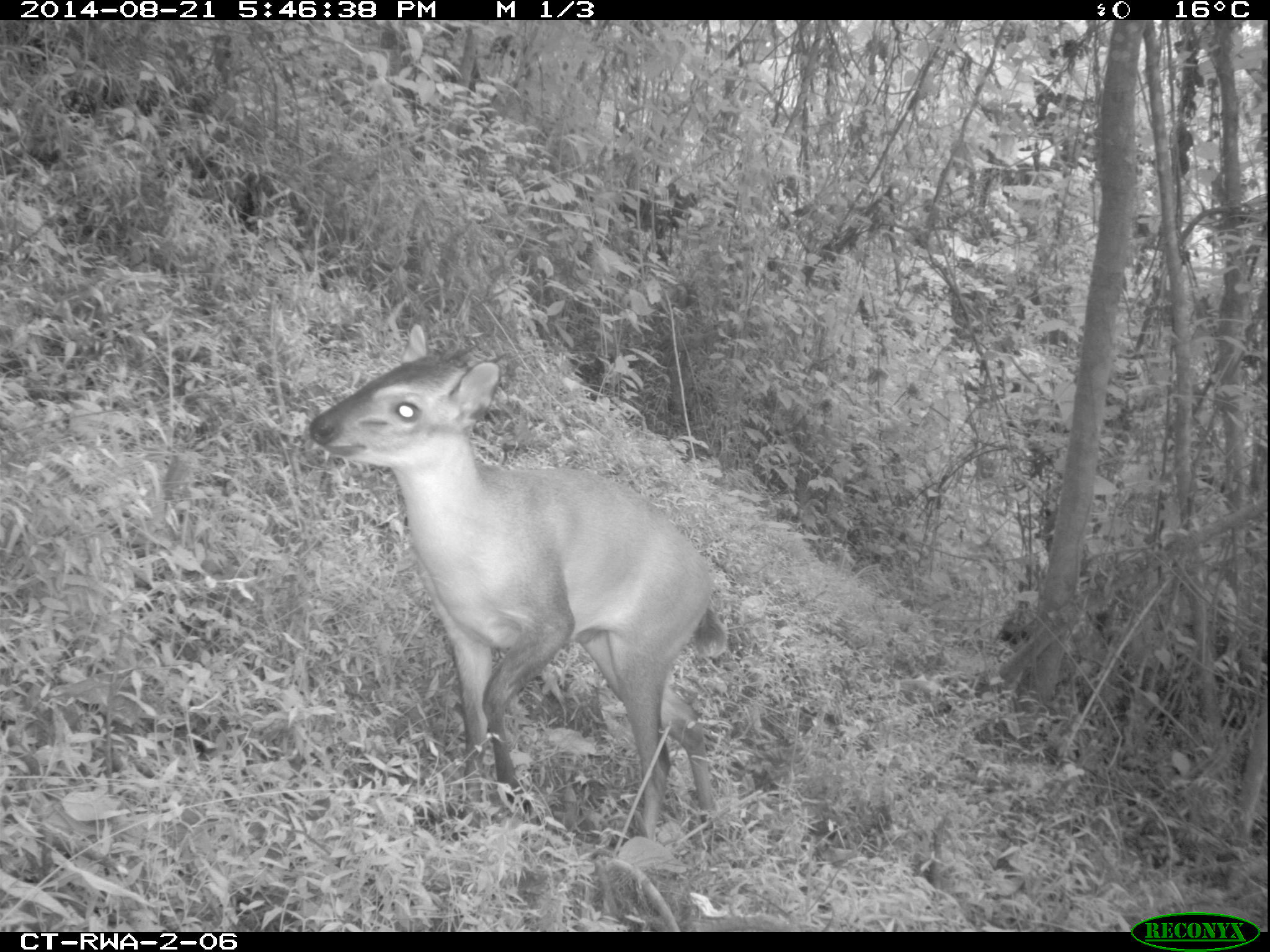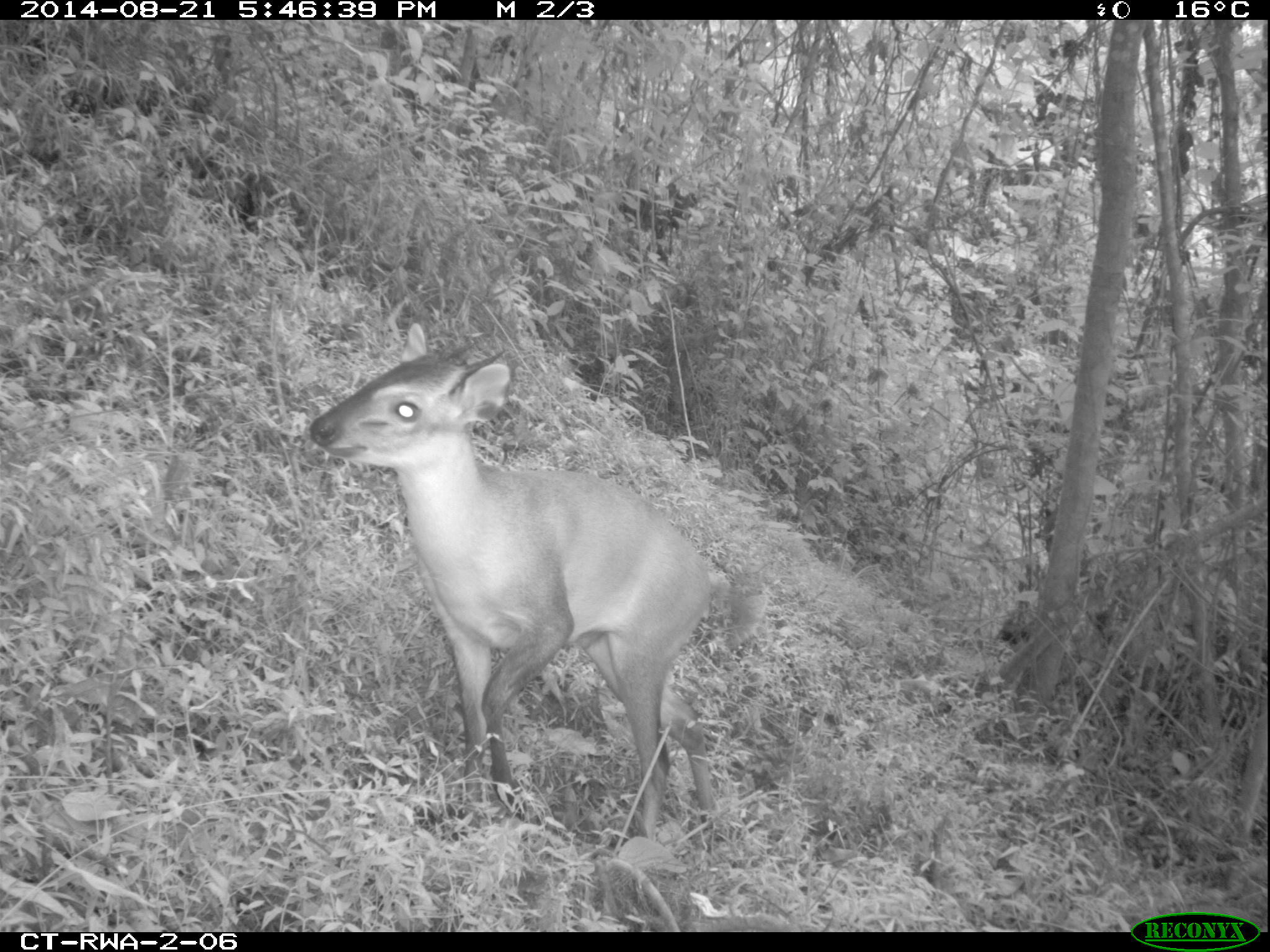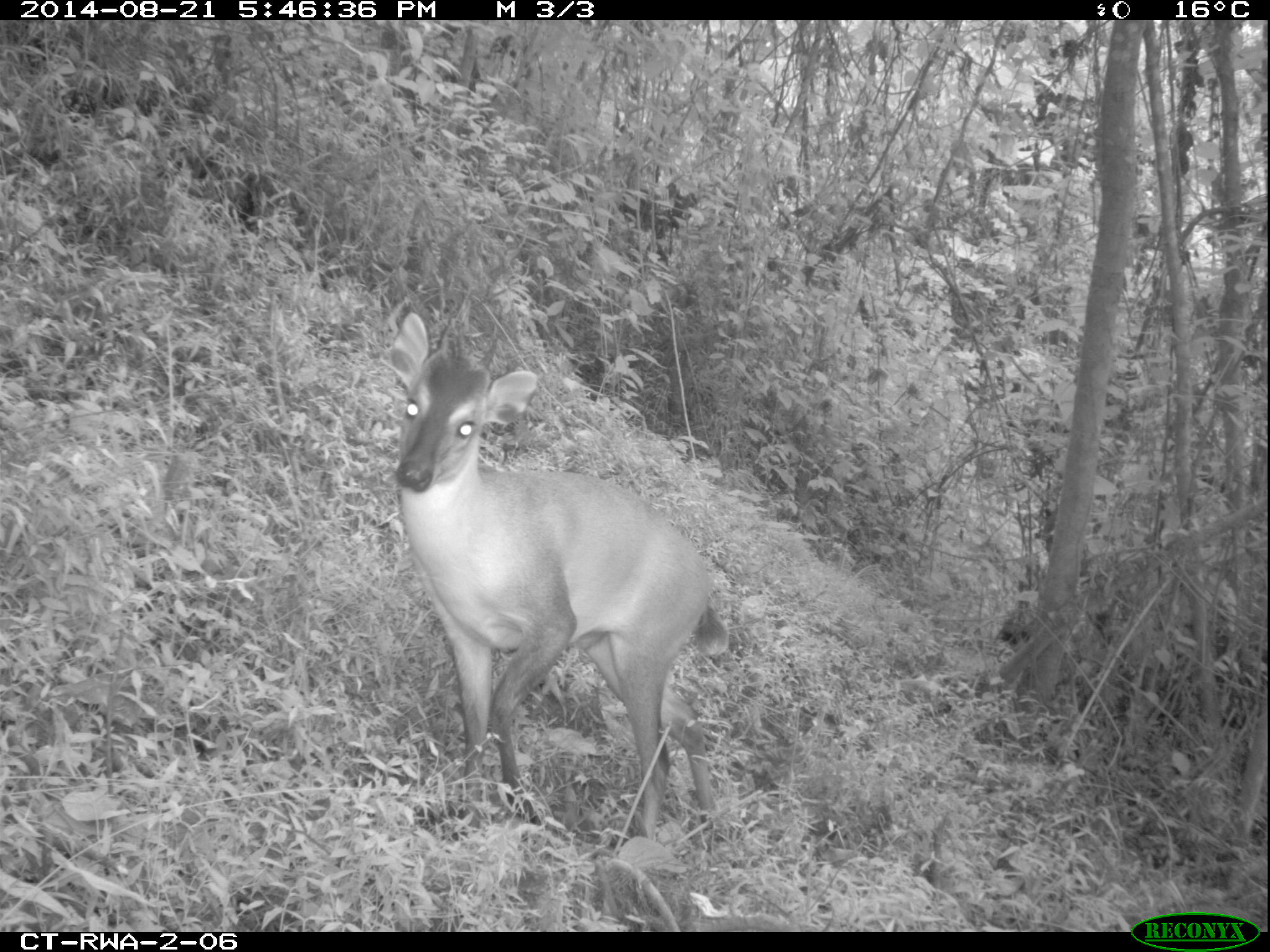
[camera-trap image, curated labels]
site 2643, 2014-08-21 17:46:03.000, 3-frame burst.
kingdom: Animalia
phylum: Chordata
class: Mammalia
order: Artiodactyla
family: Bovidae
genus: Cephalophus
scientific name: Cephalophus nigrifrons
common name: black-fronted duiker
Cephalophus nigrifrons (black-fronted duiker), count 1.